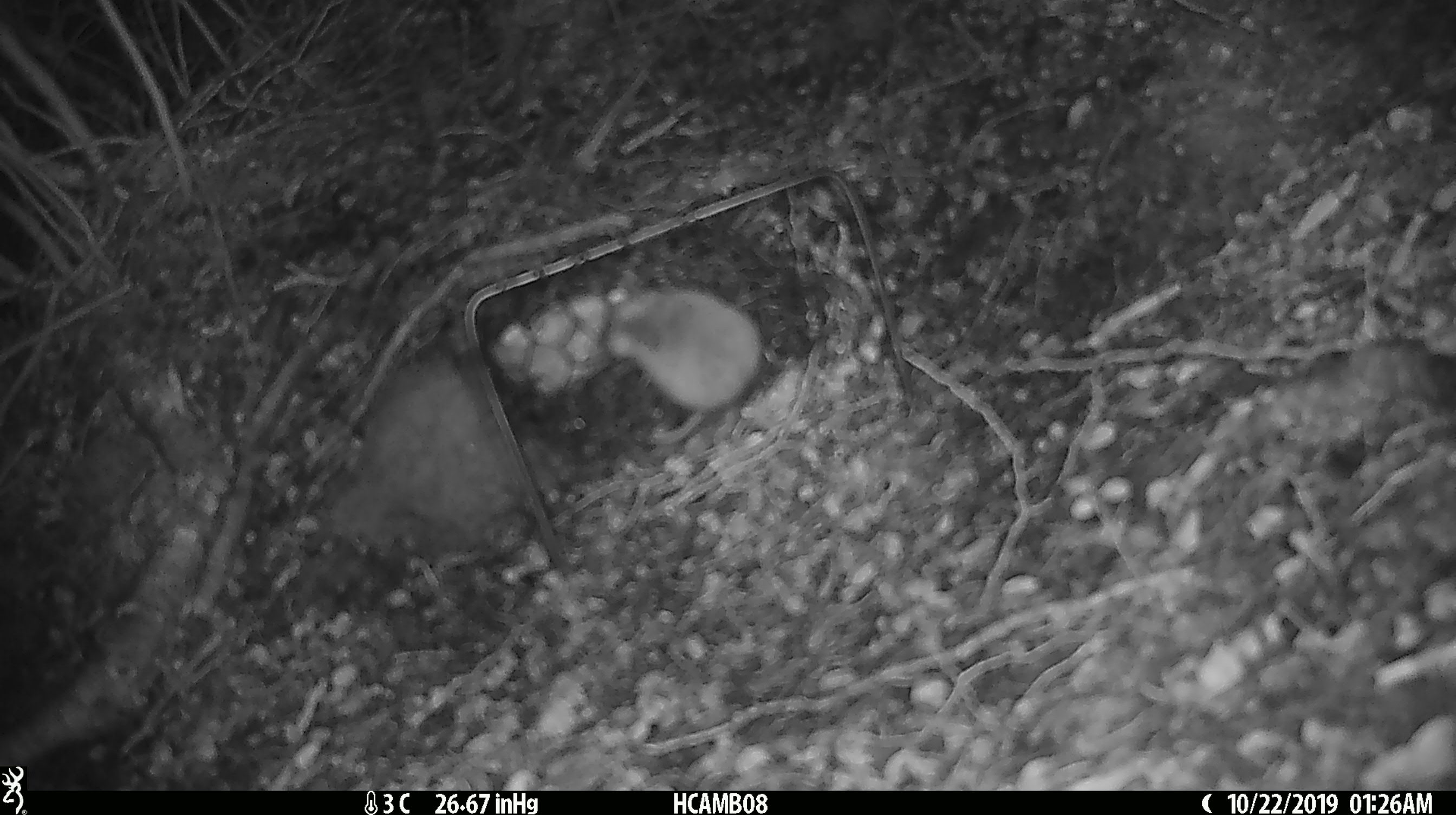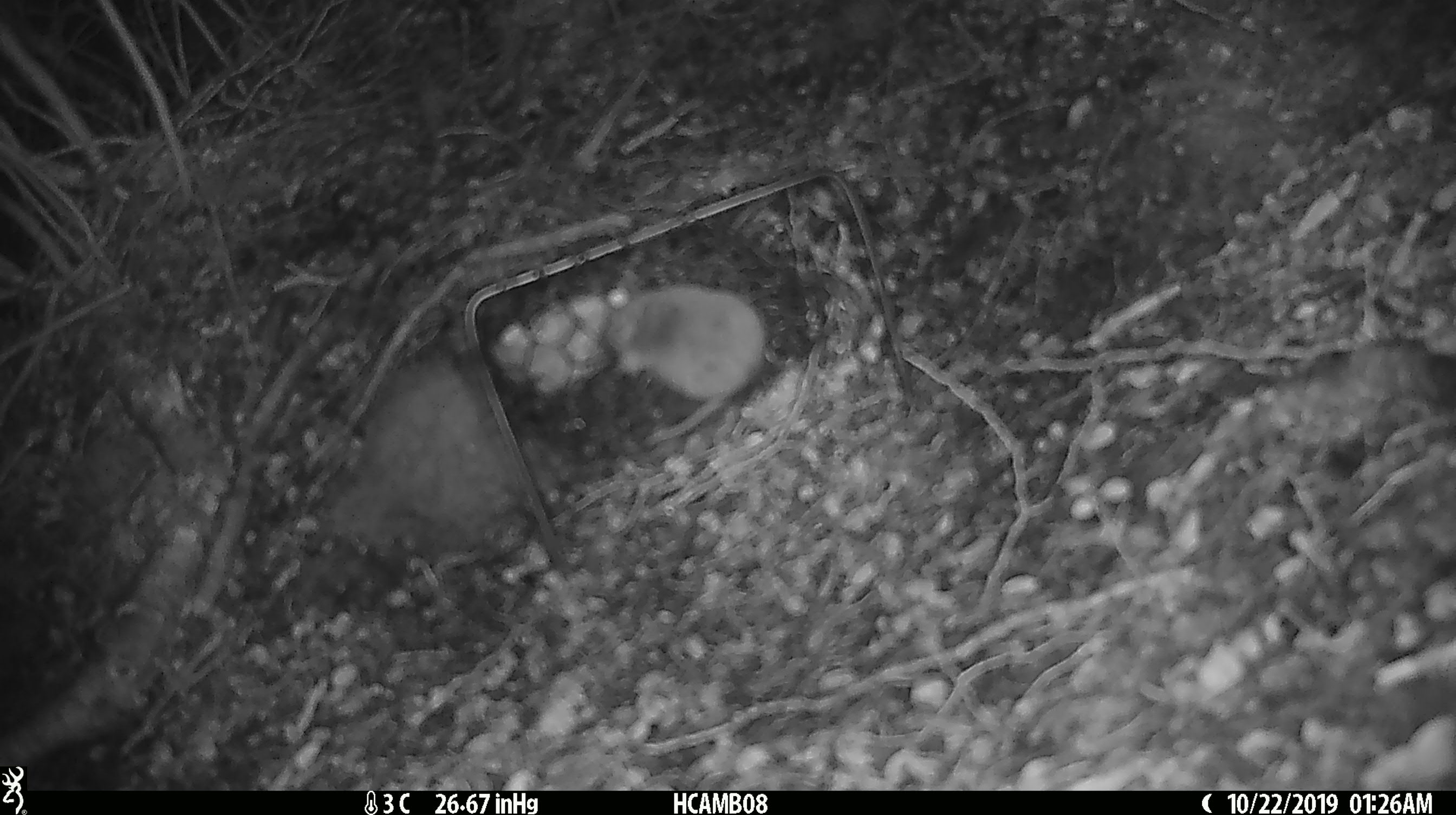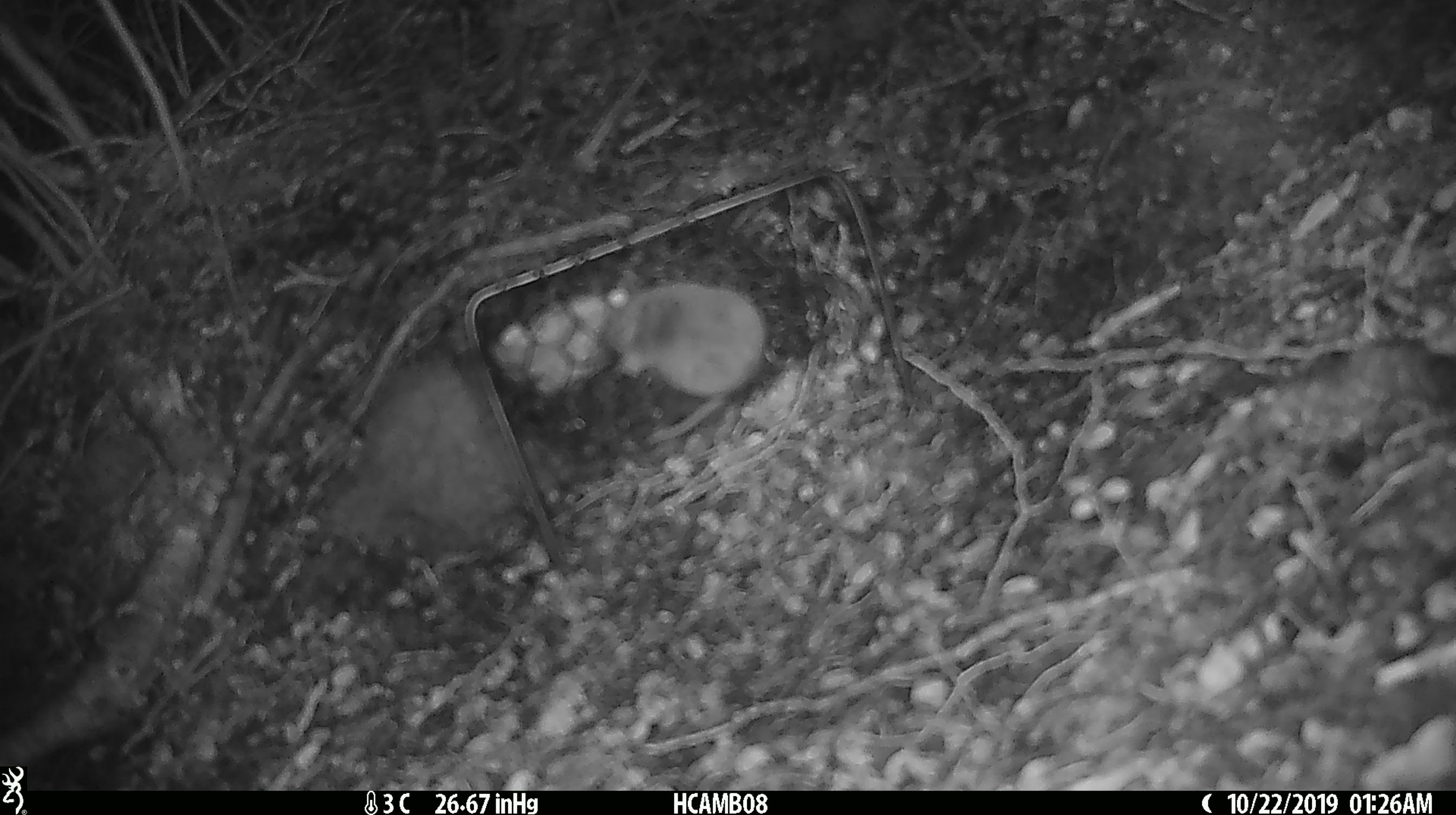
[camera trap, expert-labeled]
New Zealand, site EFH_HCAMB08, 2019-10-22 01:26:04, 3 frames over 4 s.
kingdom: Animalia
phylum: Chordata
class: Mammalia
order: Rodentia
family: Muridae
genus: Mus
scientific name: Mus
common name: mouse